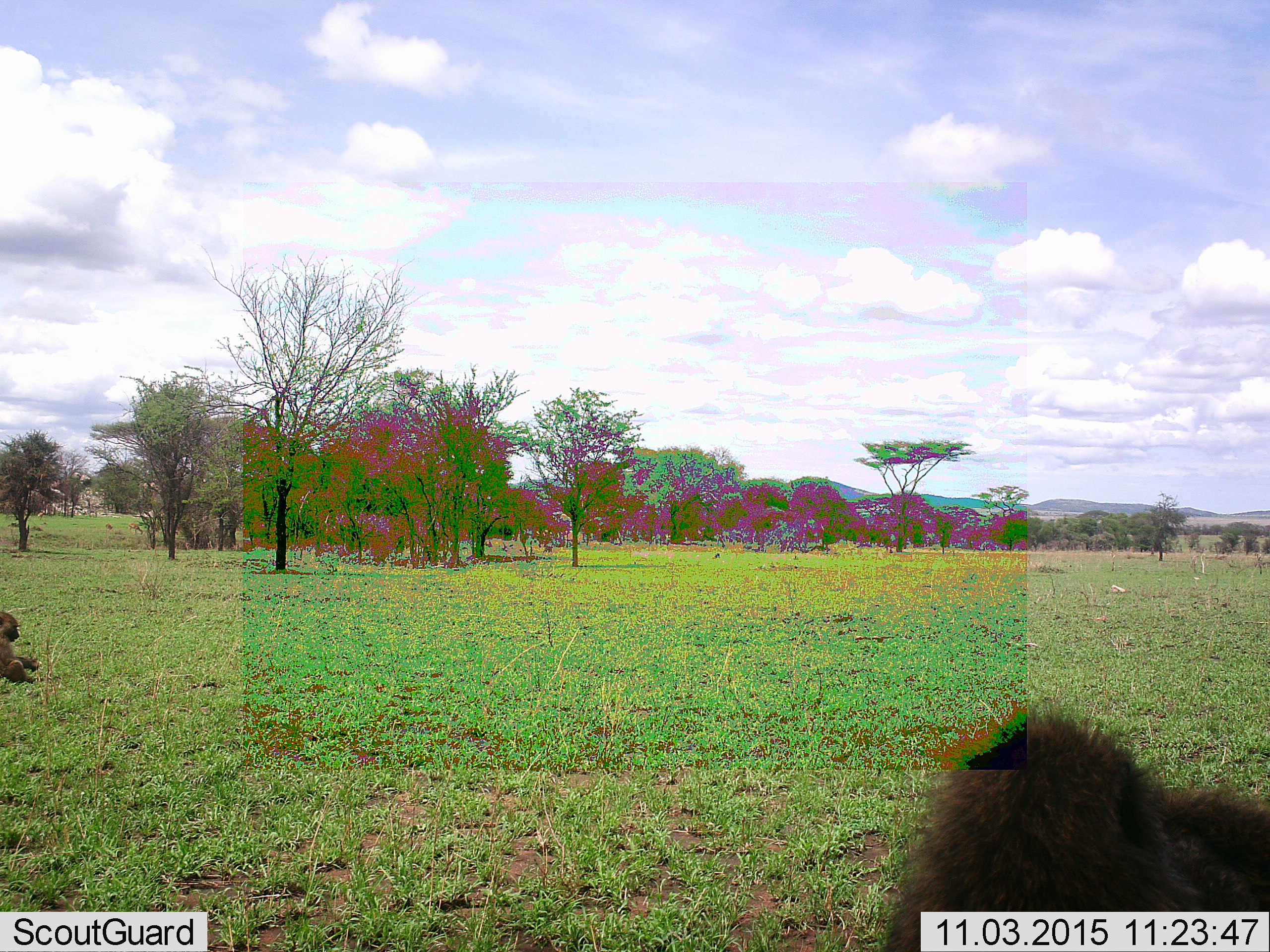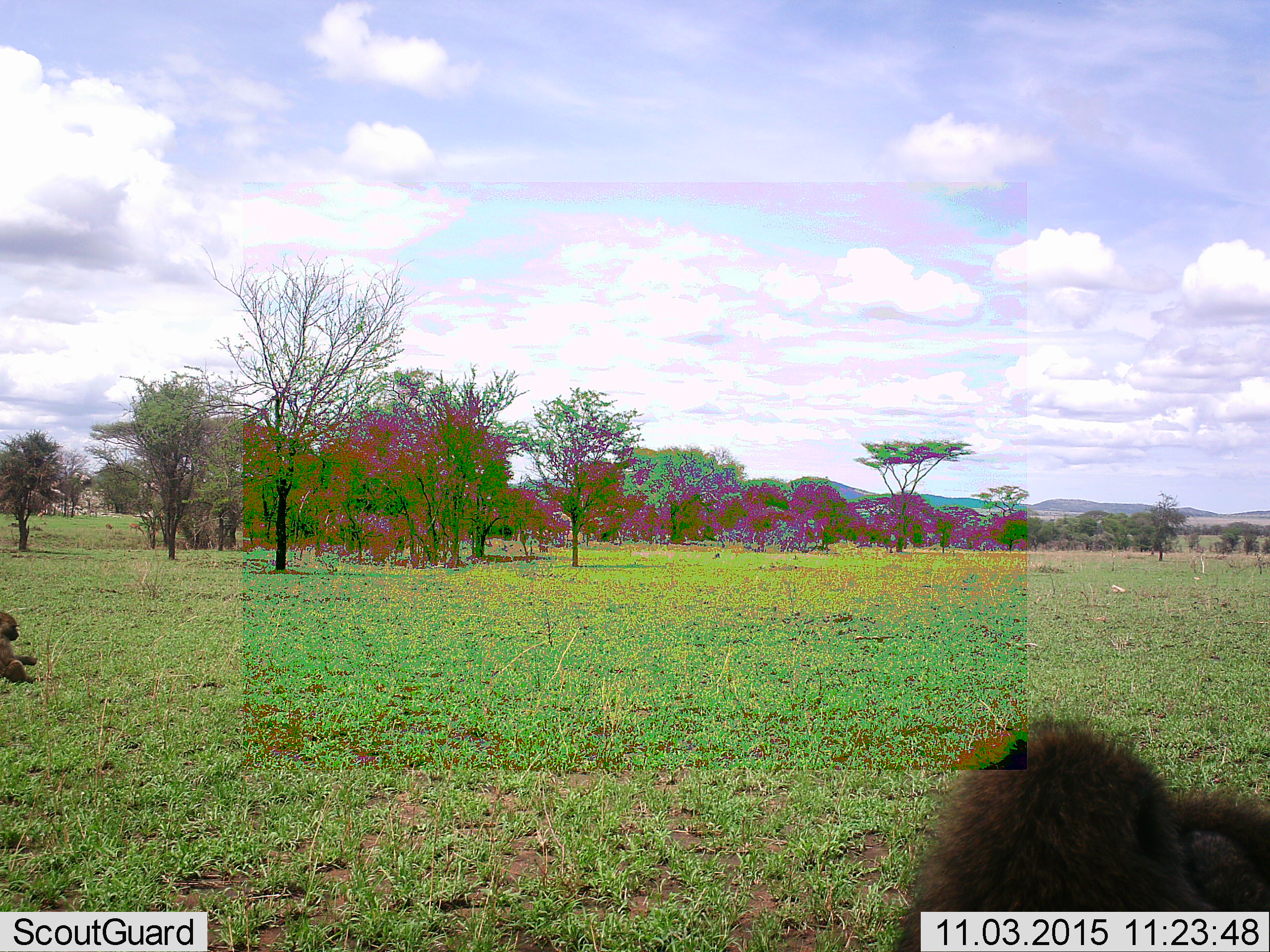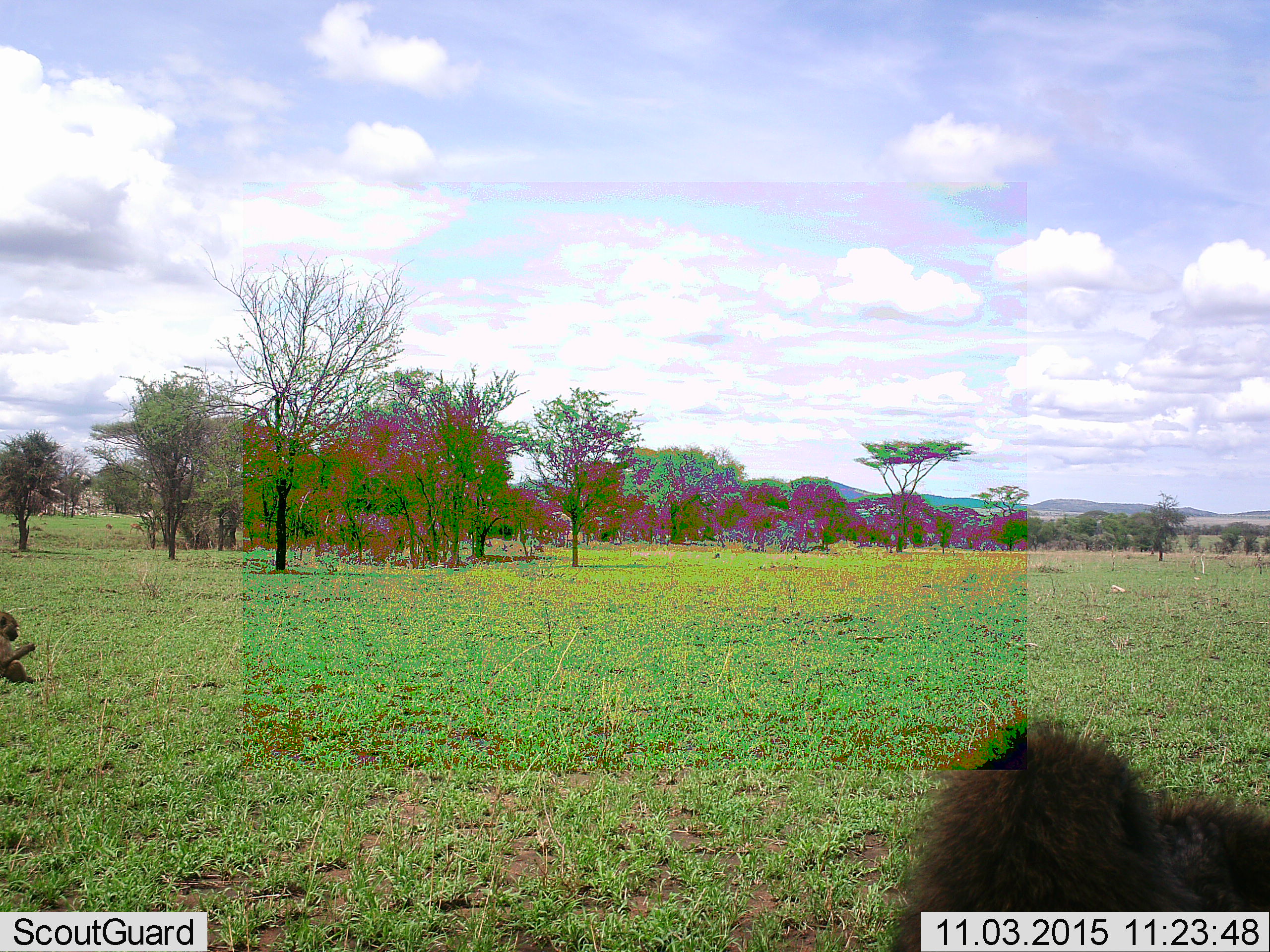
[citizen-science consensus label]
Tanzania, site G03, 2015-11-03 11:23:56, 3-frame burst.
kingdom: Animalia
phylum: Chordata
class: Mammalia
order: Primates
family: Cercopithecidae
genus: Papio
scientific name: Papio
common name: baboon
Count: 2.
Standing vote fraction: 0%.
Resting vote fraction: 67%.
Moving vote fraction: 40%.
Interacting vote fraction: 20%.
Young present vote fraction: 13%.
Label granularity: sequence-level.